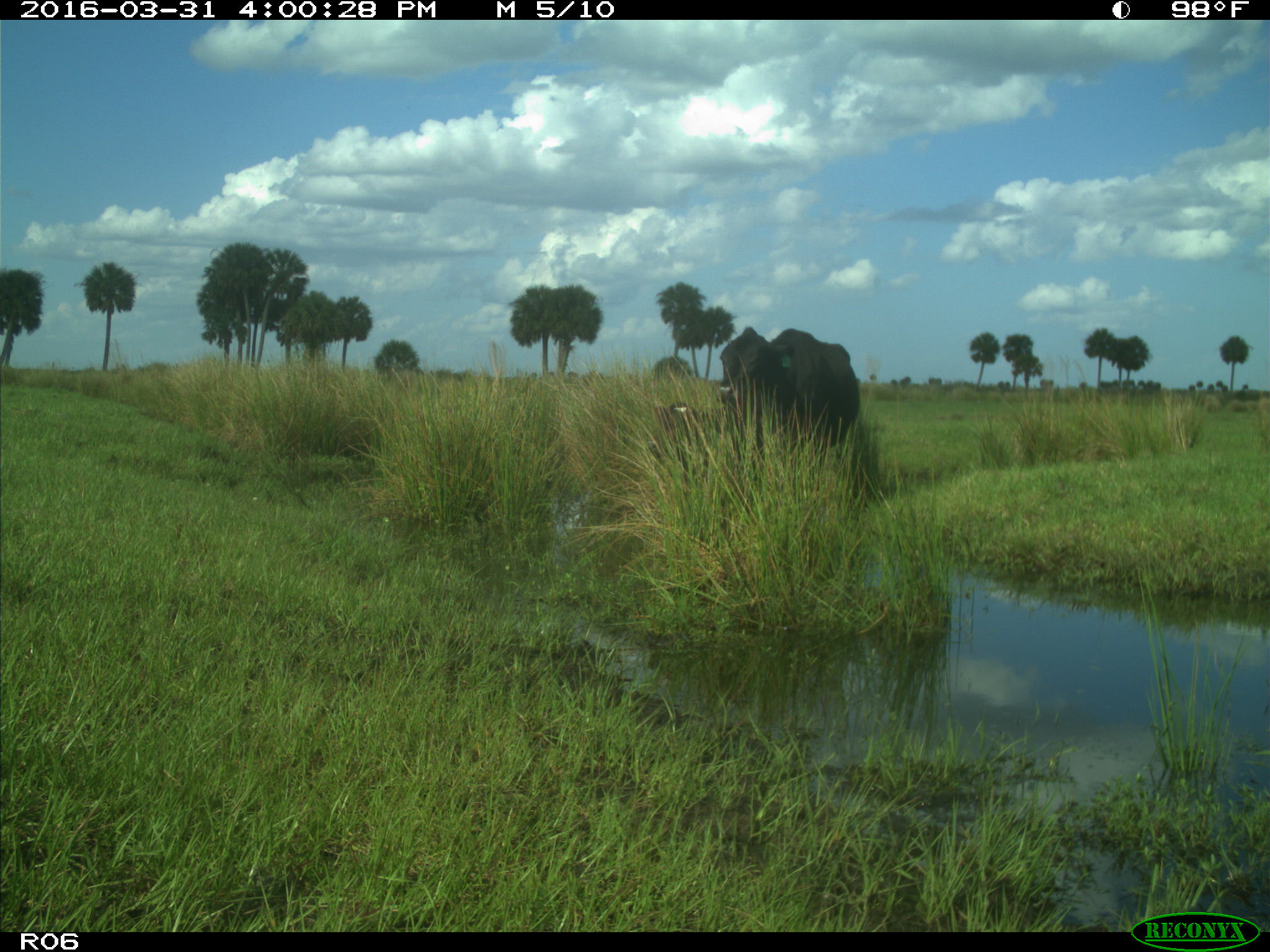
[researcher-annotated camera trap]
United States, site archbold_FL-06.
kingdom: Animalia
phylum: Chordata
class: Mammalia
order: Artiodactyla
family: Bovidae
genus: Bos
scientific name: Bos taurus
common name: domestic cow